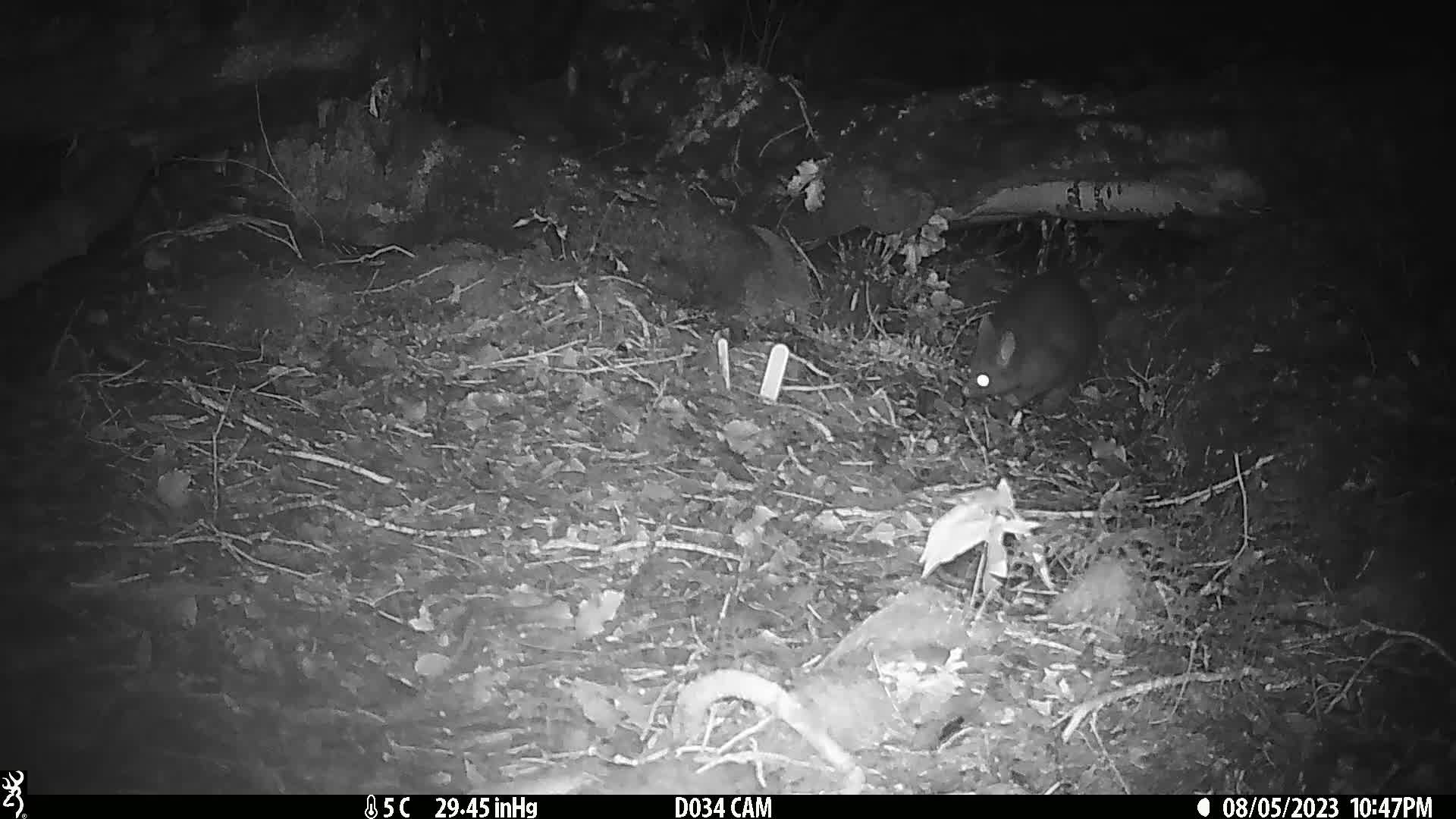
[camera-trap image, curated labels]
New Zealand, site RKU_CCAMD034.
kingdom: Animalia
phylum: Chordata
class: Mammalia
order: Diprotodontia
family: Phalangeridae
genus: Trichosurus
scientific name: Trichosurus vulpecula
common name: common brushtail possum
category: possum